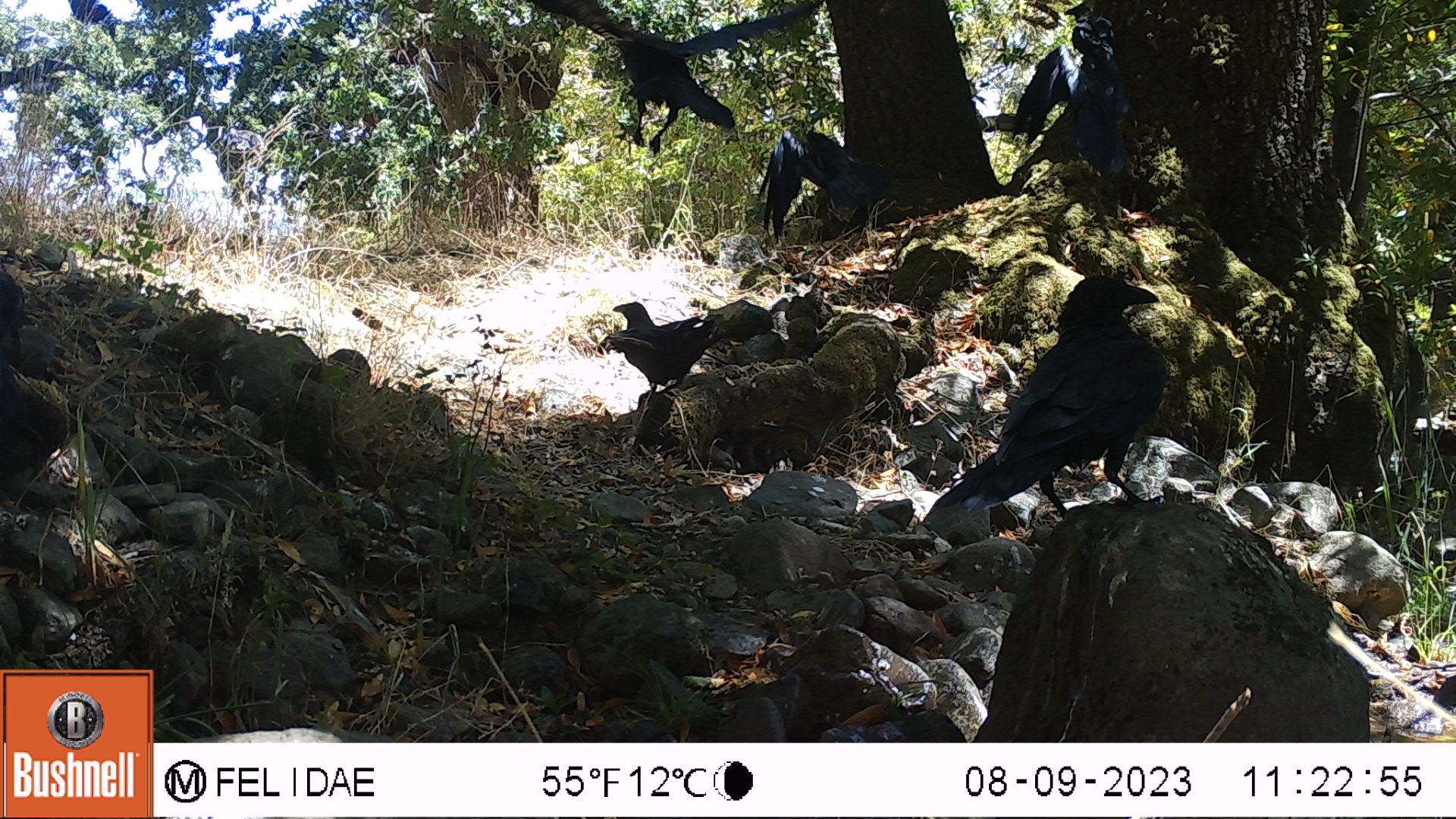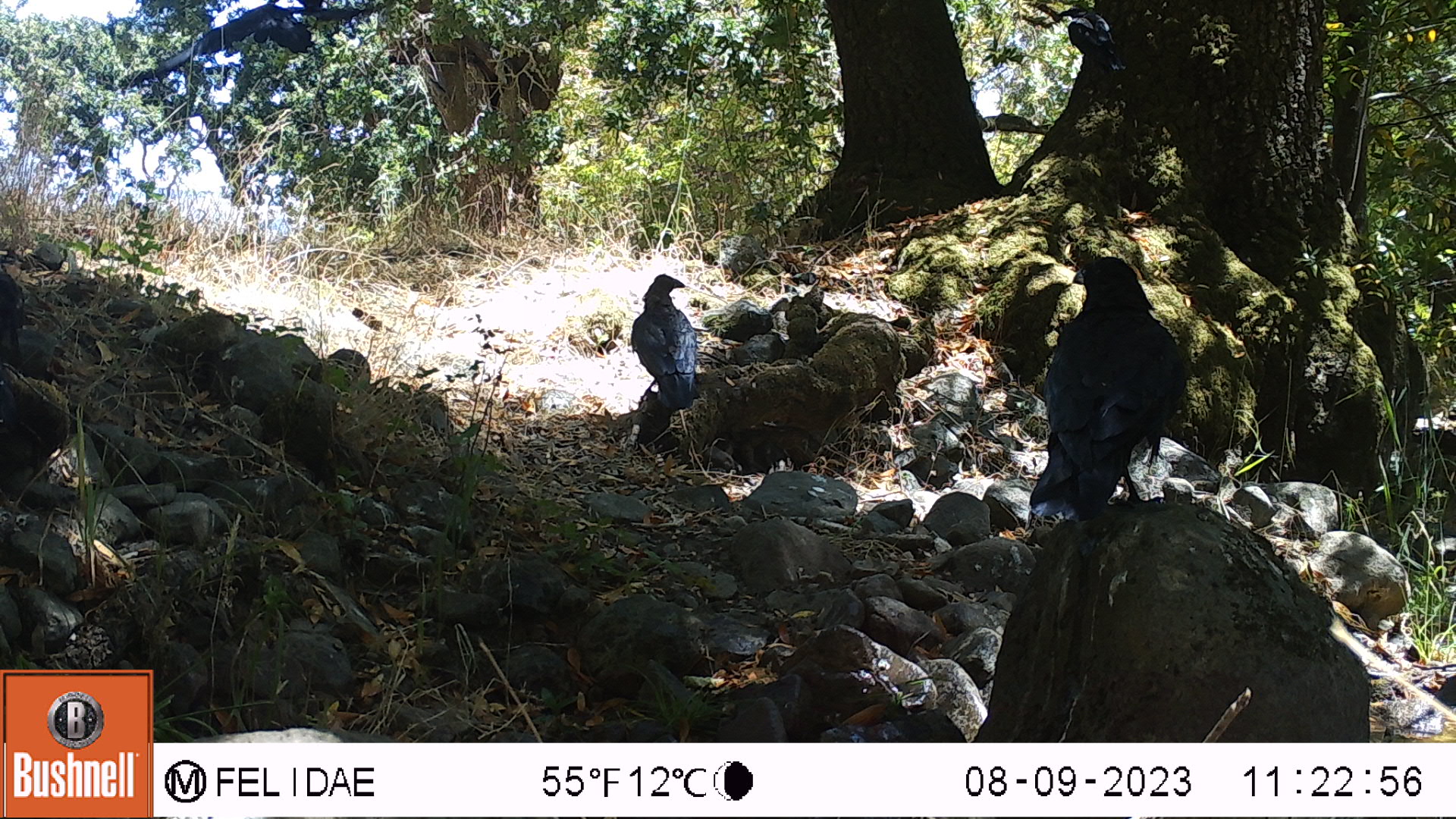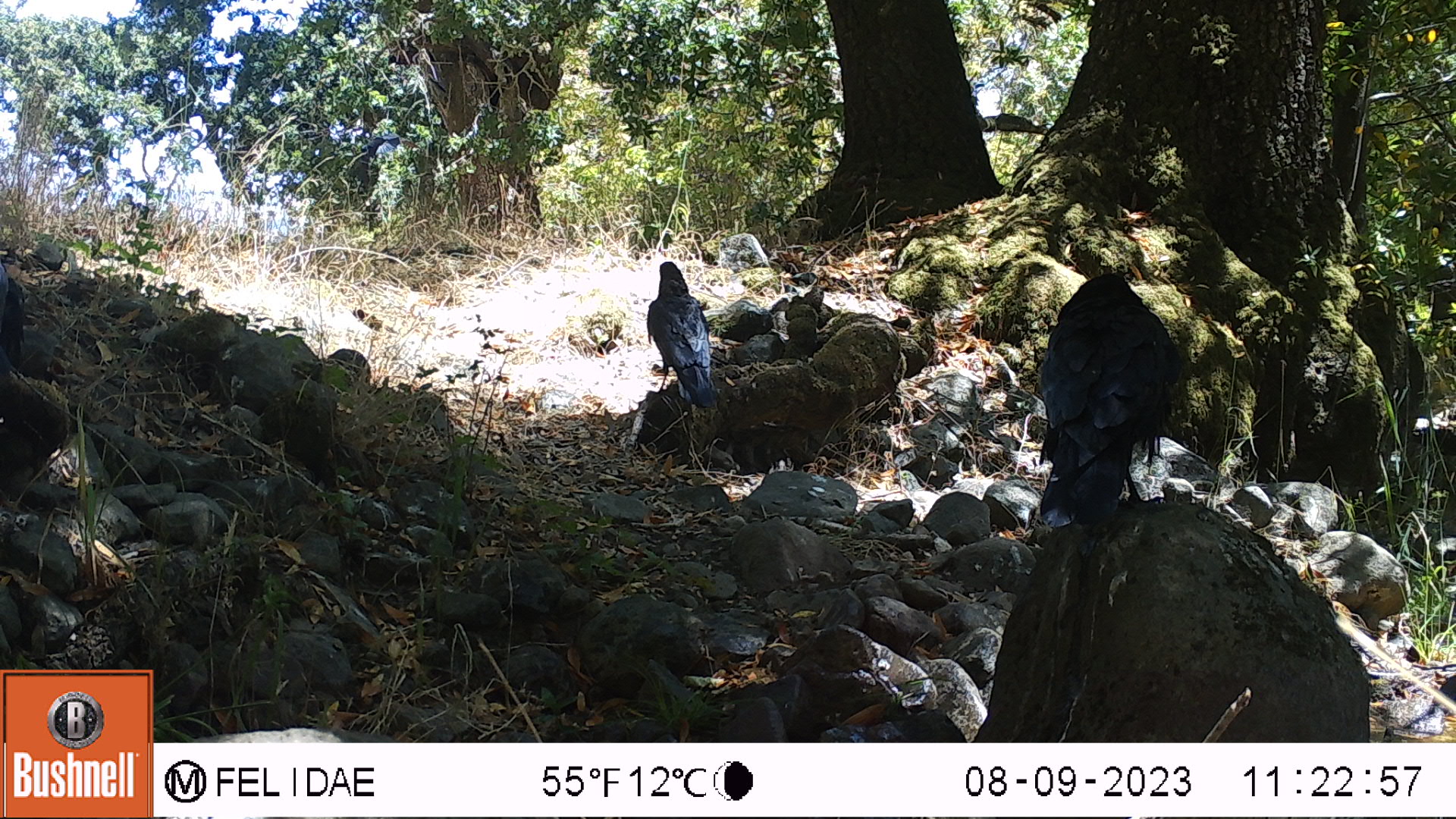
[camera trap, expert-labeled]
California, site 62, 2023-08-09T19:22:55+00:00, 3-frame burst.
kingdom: Animalia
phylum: Chordata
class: Aves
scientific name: Aves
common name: bird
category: unknown bird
Unknown bird (bird) (Aves).